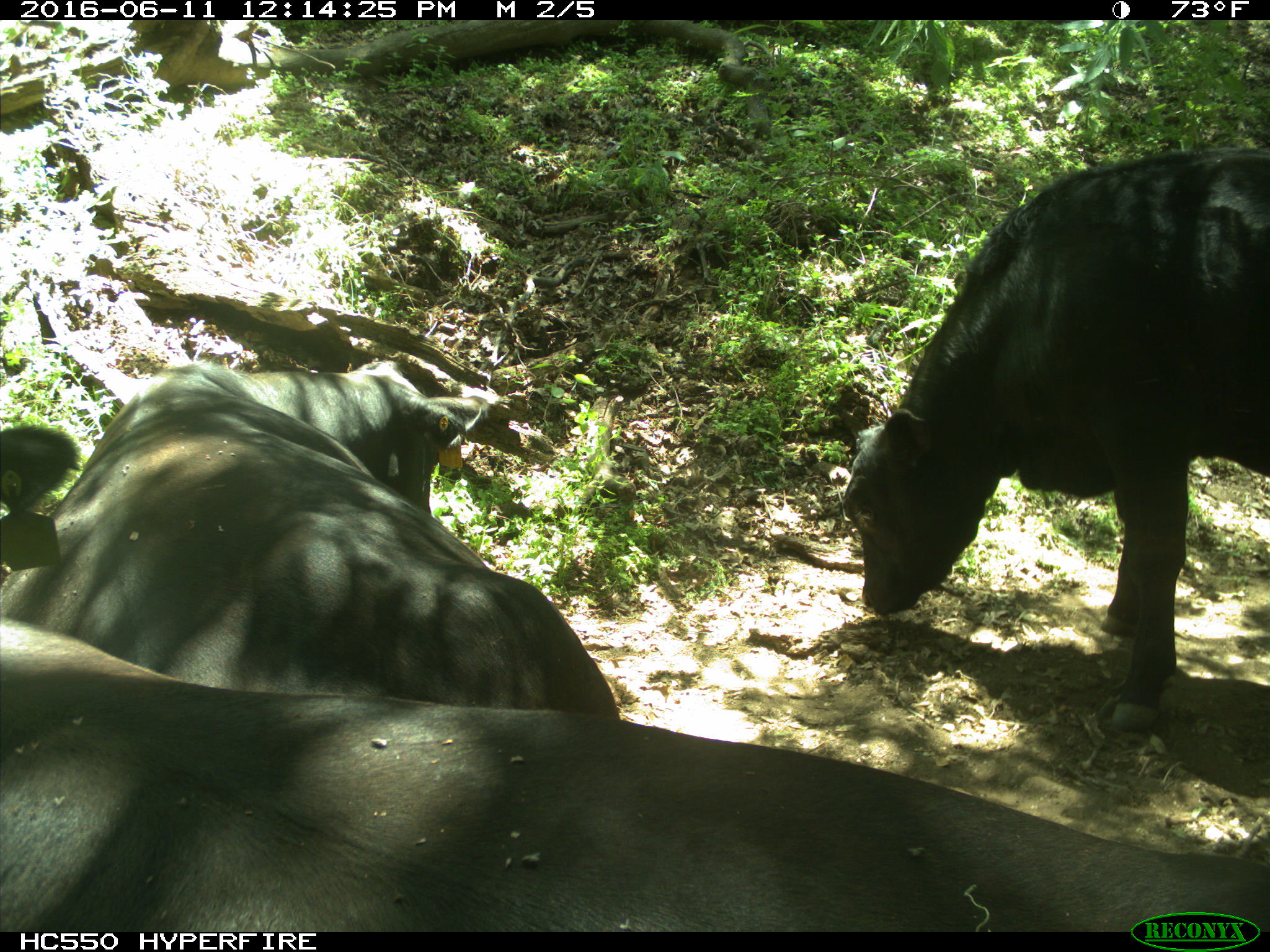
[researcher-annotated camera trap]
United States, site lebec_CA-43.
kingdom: Animalia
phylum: Chordata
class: Mammalia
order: Artiodactyla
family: Bovidae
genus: Bos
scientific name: Bos taurus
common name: domestic cow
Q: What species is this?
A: Bos taurus (domestic cow).